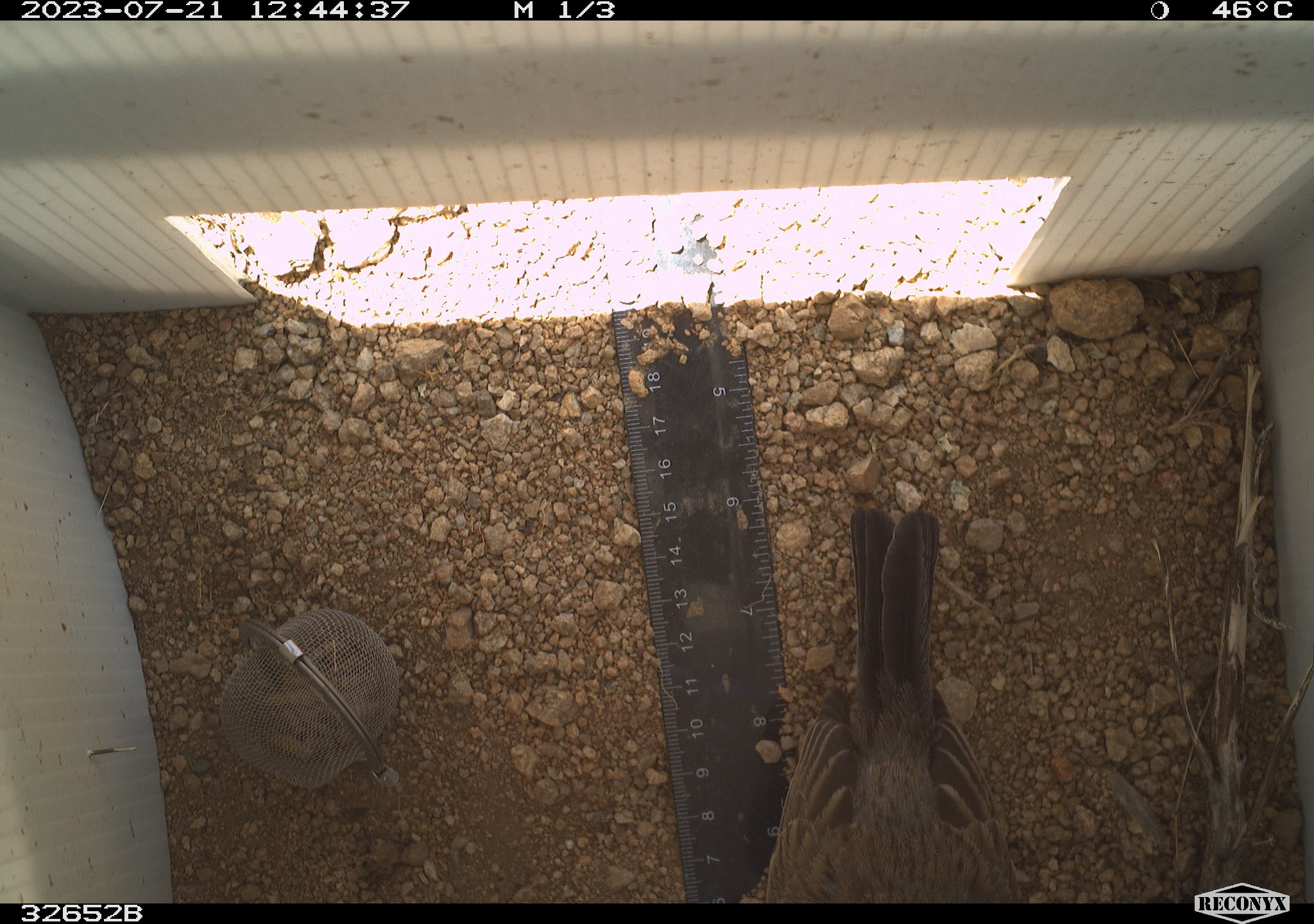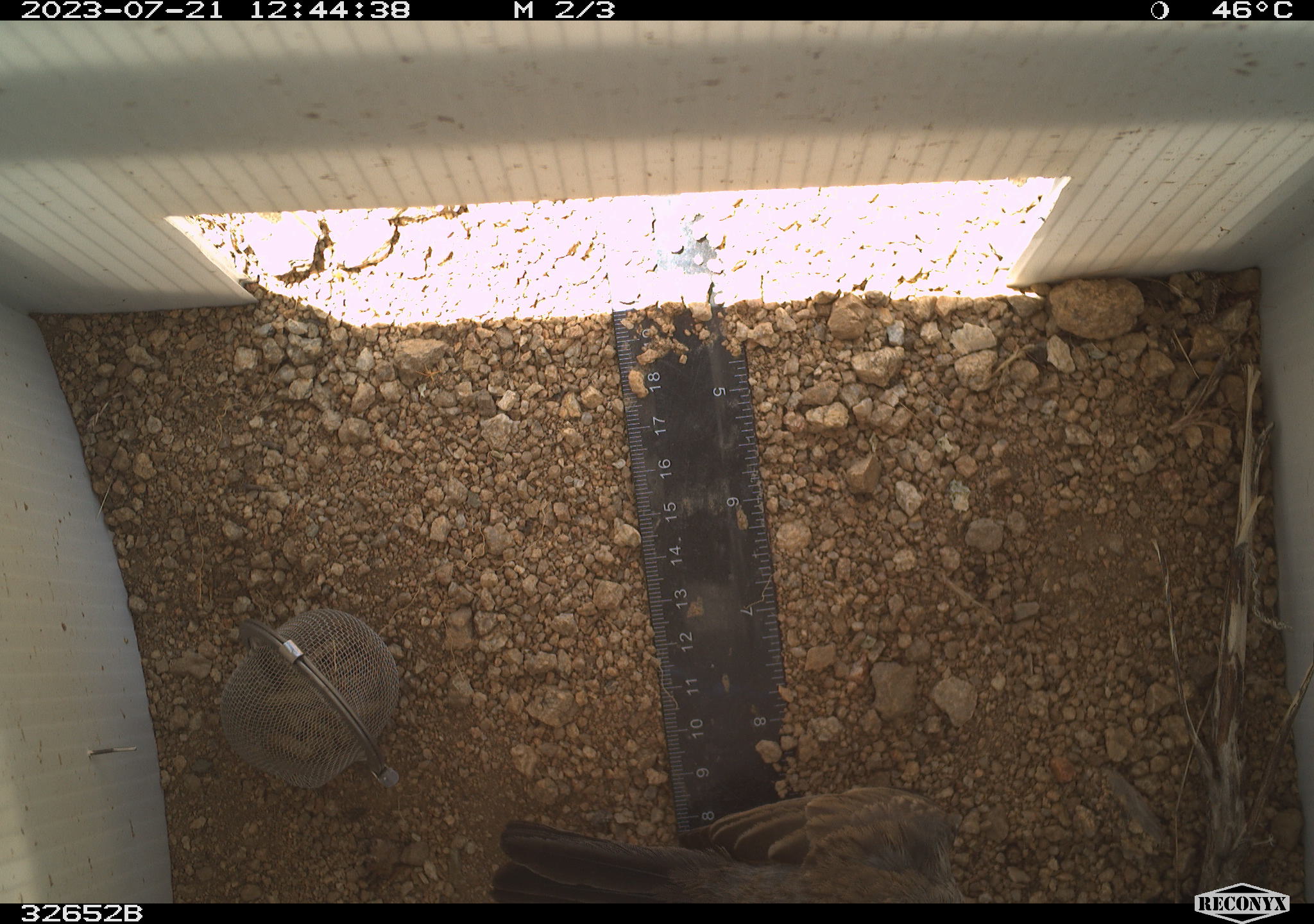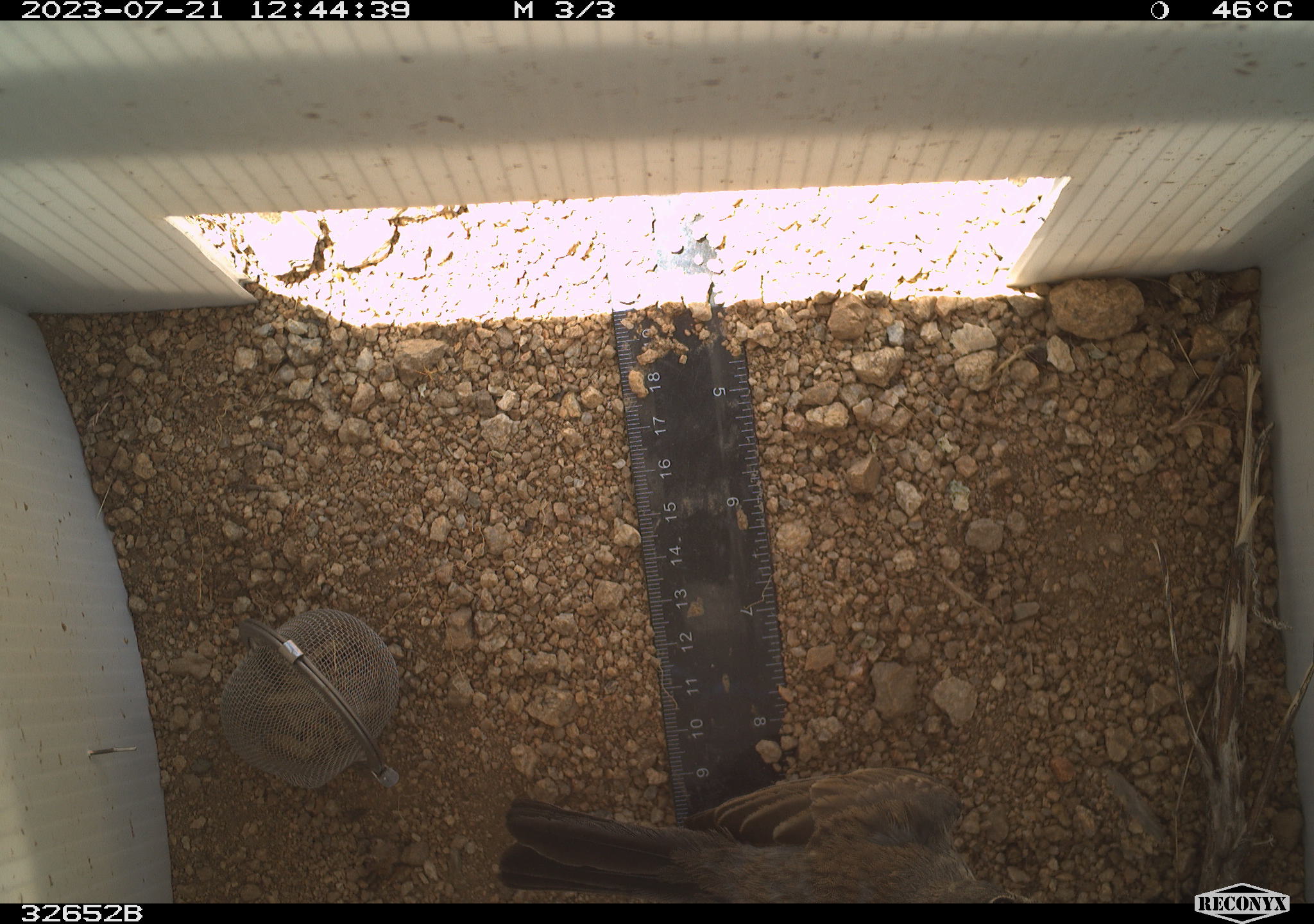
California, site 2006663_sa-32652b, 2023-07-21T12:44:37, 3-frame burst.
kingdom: Animalia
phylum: Chordata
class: Aves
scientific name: Aves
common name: bird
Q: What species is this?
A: Bird (Aves).